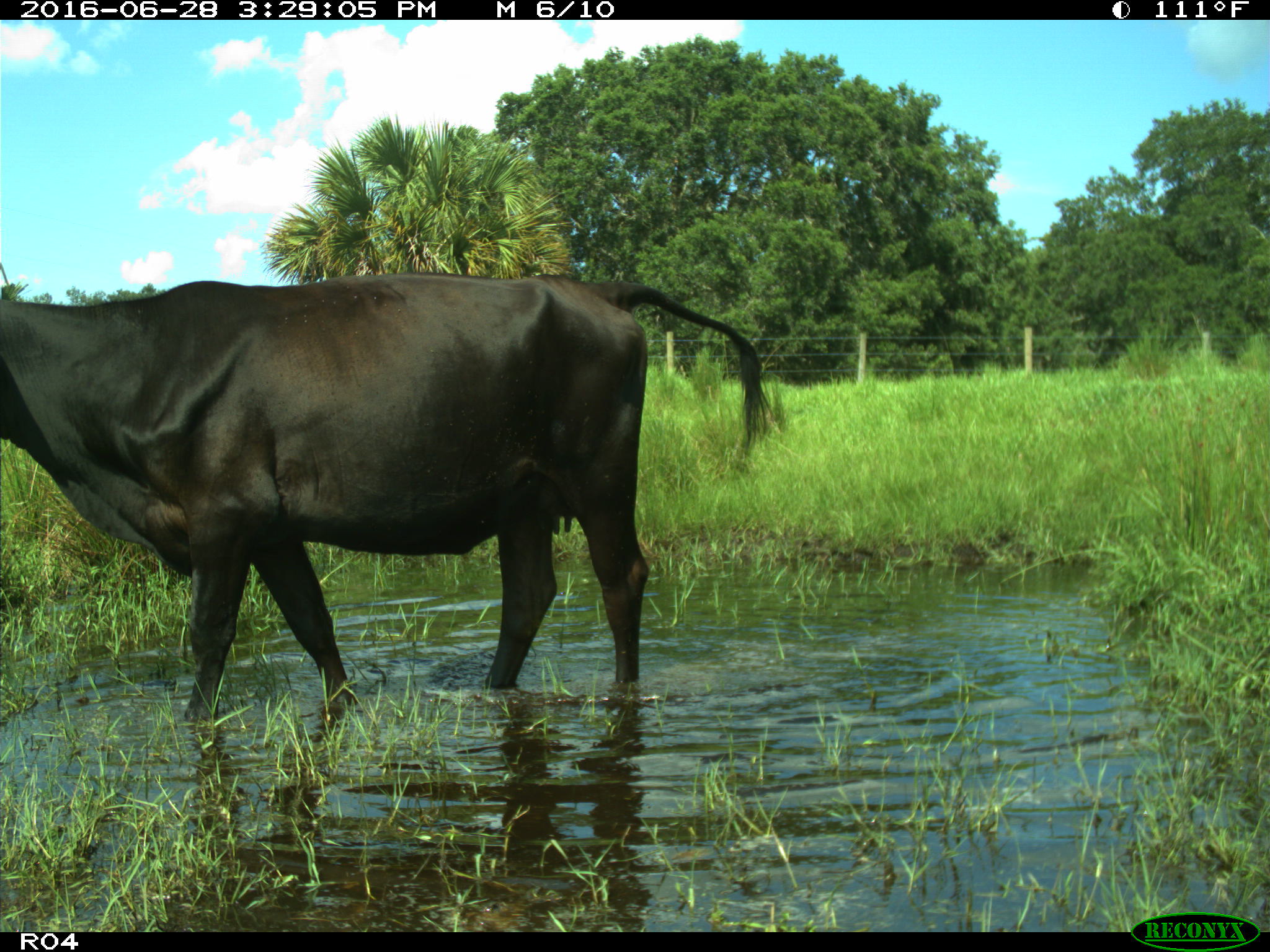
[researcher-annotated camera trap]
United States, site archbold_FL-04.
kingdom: Animalia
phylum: Chordata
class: Mammalia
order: Artiodactyla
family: Bovidae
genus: Bos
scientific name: Bos taurus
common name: domestic cow